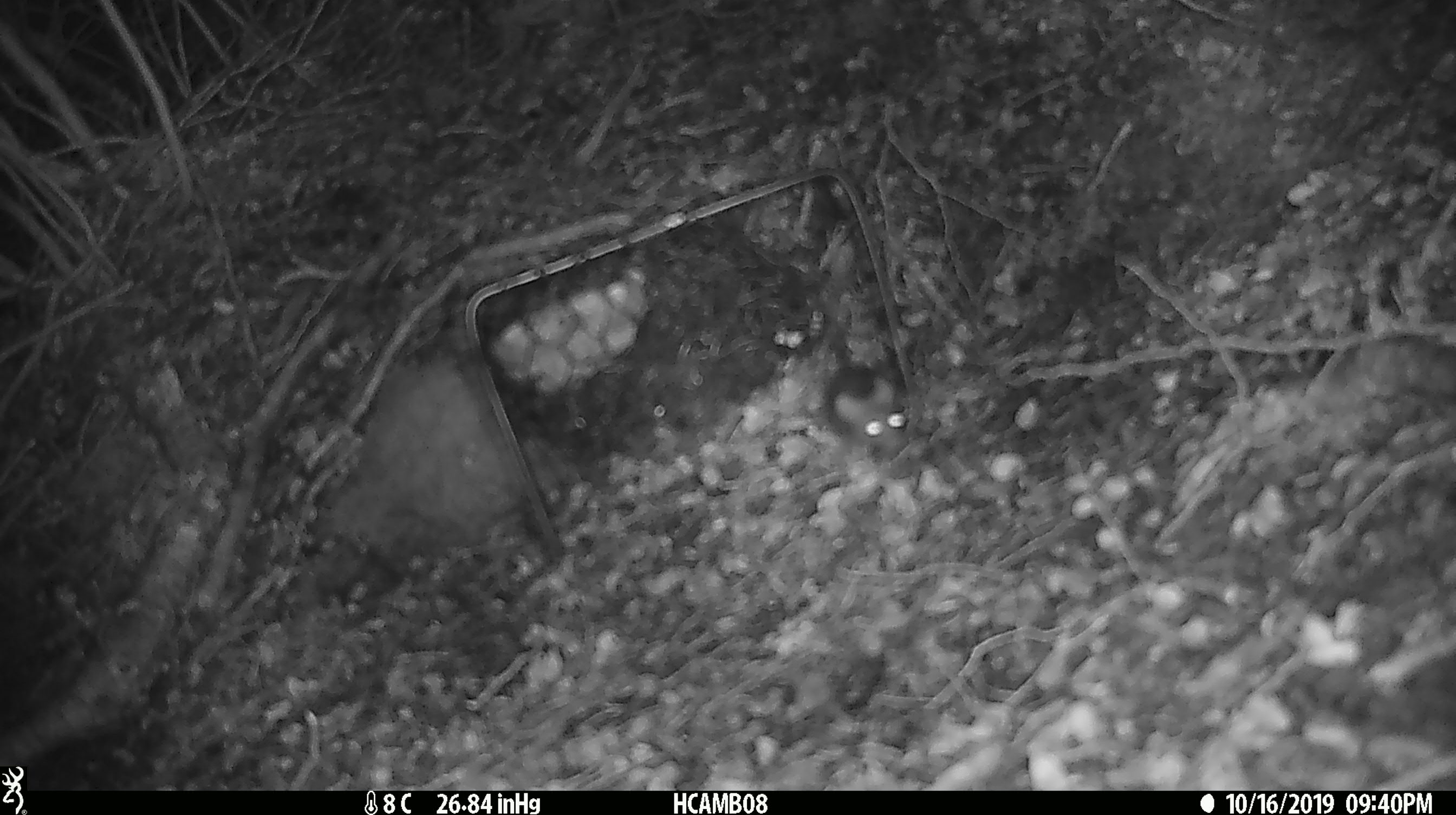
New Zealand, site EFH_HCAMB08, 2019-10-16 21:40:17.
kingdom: Animalia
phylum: Chordata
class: Mammalia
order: Rodentia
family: Muridae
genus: Mus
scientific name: Mus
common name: mouse